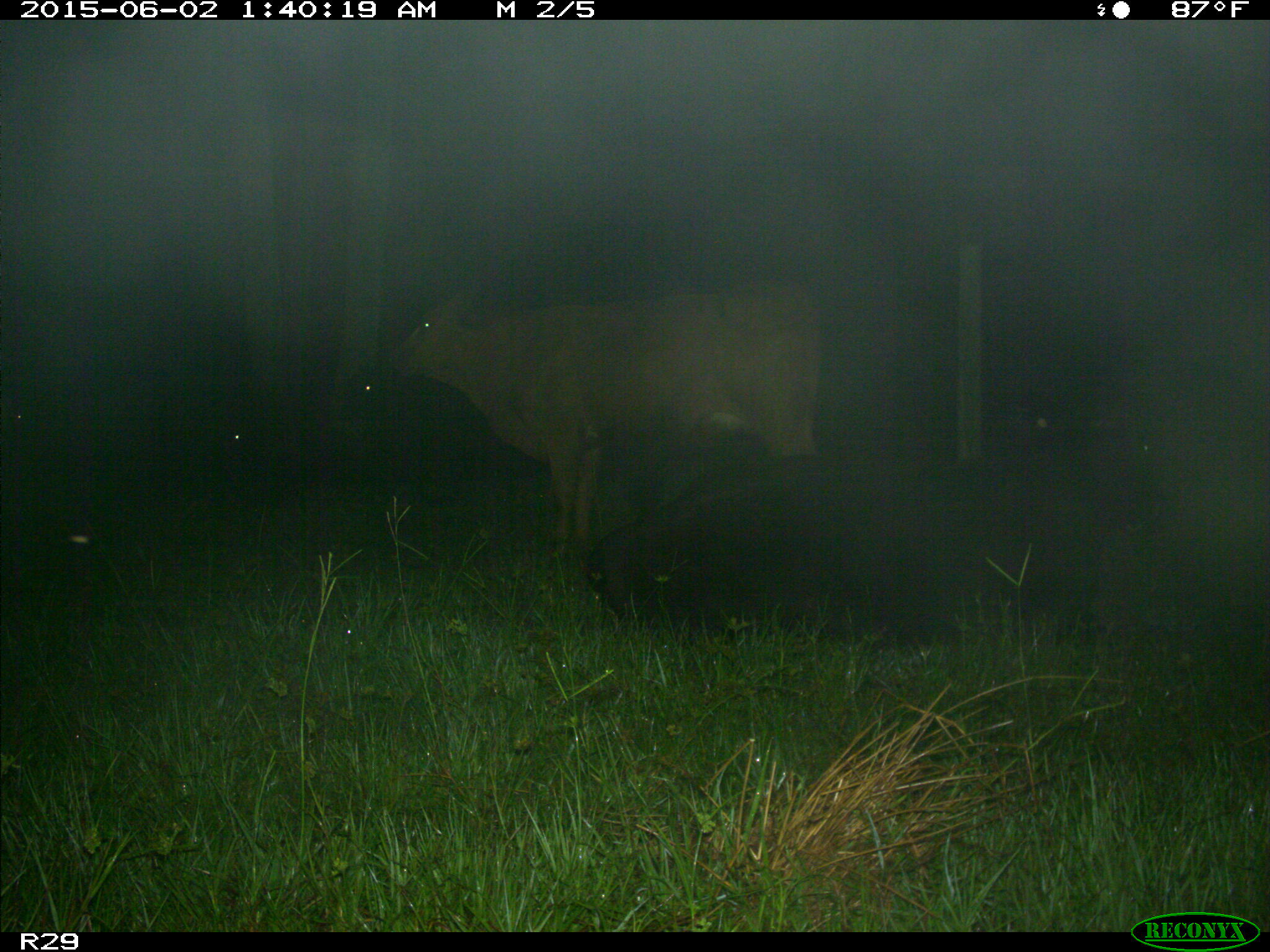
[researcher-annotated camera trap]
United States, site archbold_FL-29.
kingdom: Animalia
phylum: Chordata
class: Mammalia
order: Artiodactyla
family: Bovidae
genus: Bos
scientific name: Bos taurus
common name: domestic cow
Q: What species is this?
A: Bos taurus (domestic cow).